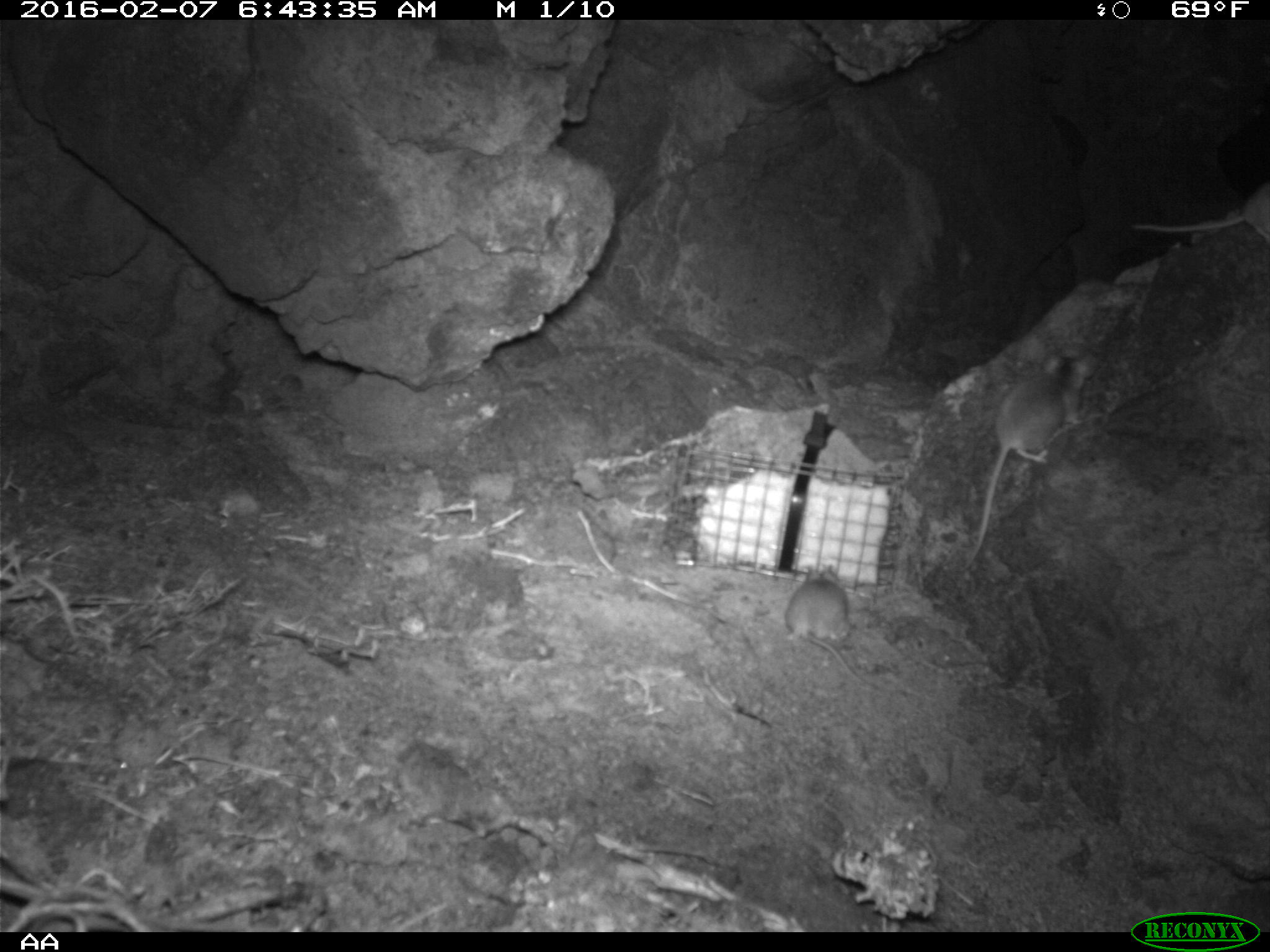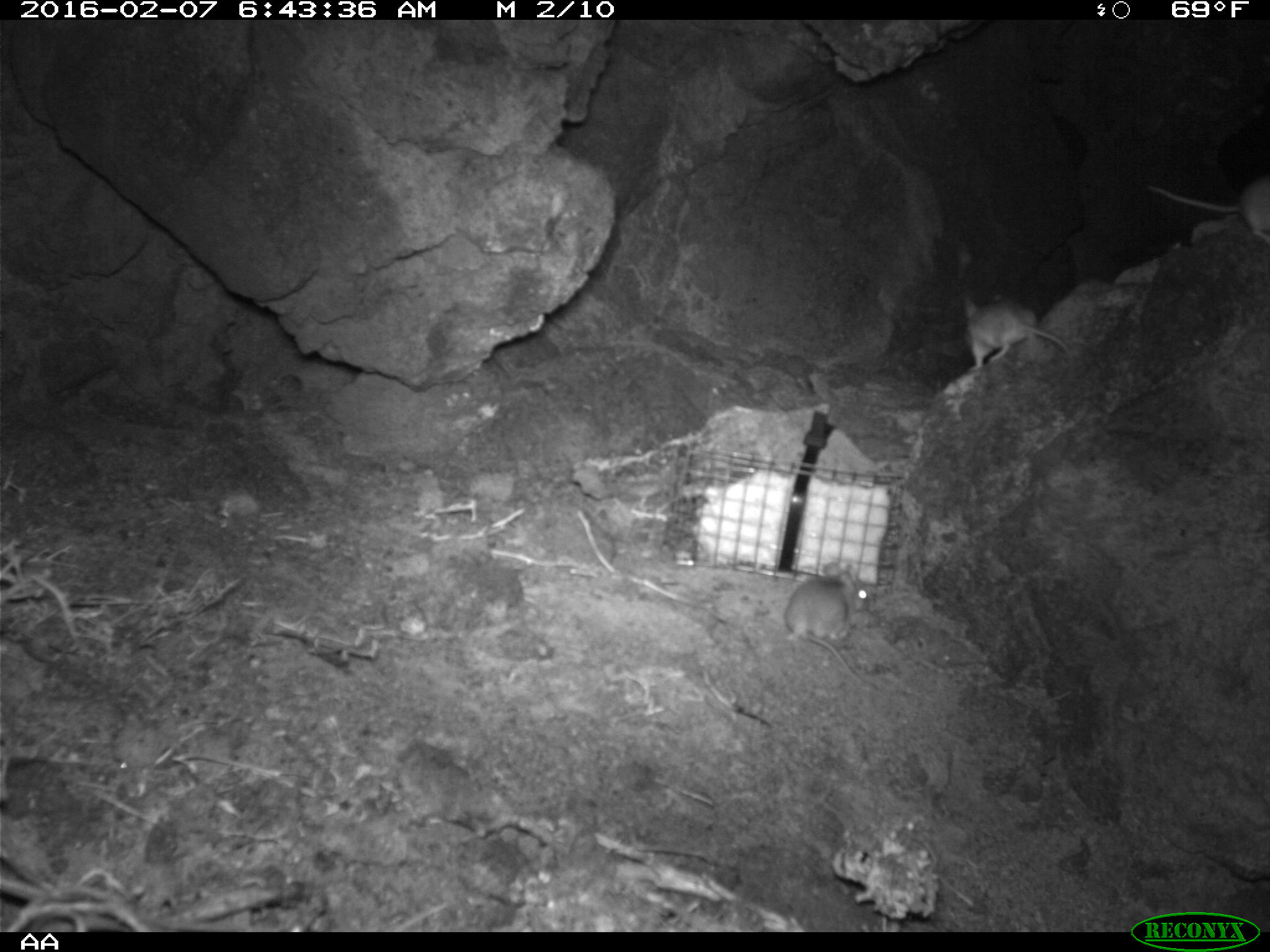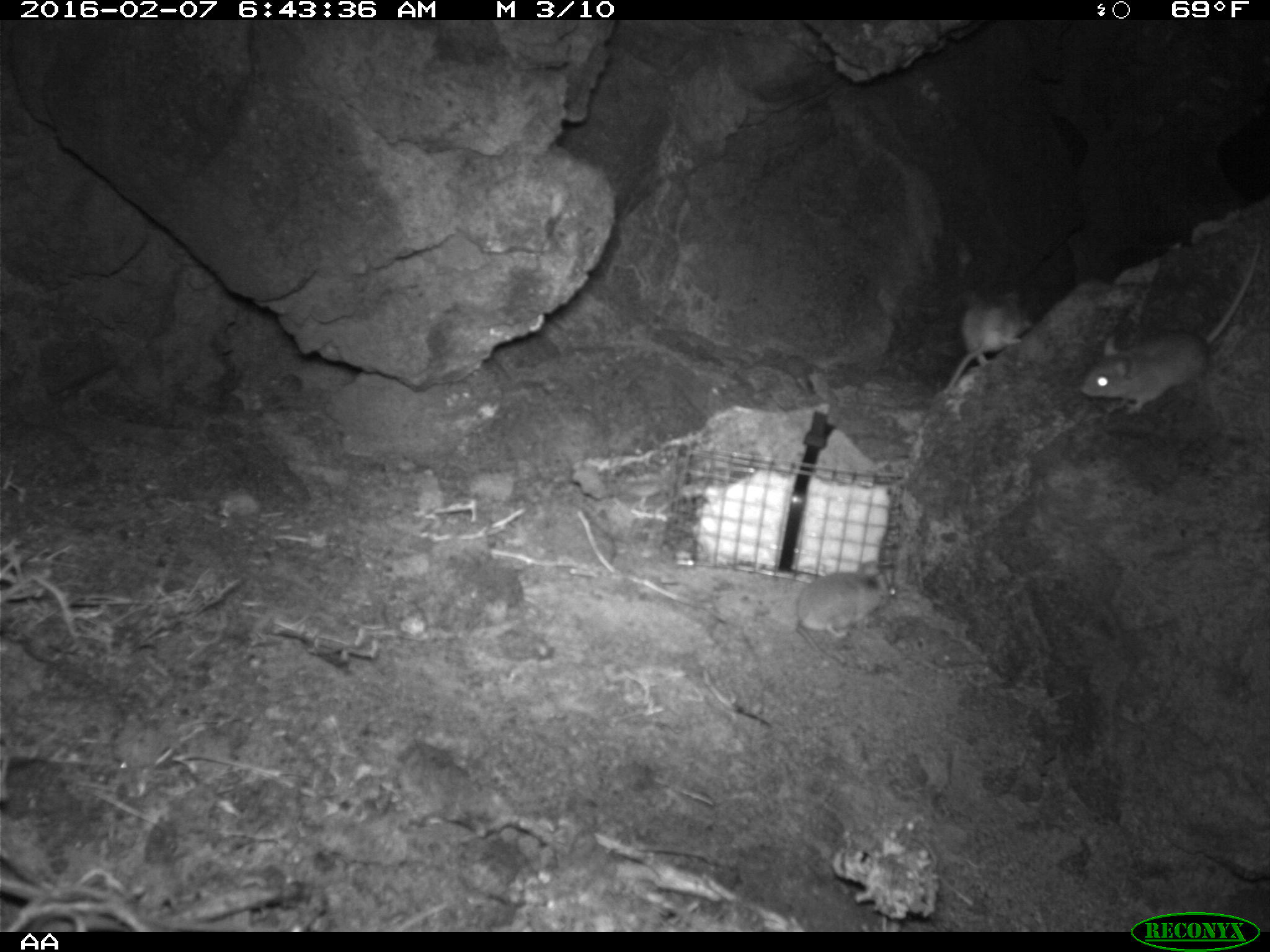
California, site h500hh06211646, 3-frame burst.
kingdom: Animalia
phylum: Chordata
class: Mammalia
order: Rodentia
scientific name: Rodentia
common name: rodent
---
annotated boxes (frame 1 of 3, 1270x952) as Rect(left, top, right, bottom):
rodent: Rect(957, 339, 1099, 572); Rect(784, 562, 900, 695); Rect(1126, 180, 1269, 243)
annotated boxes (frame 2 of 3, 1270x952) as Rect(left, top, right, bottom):
rodent: Rect(783, 560, 878, 687); Rect(1146, 172, 1269, 245); Rect(961, 293, 1072, 370)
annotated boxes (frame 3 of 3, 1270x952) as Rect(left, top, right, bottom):
rodent: Rect(1081, 233, 1261, 416); Rect(789, 552, 895, 660); Rect(943, 289, 1033, 393)